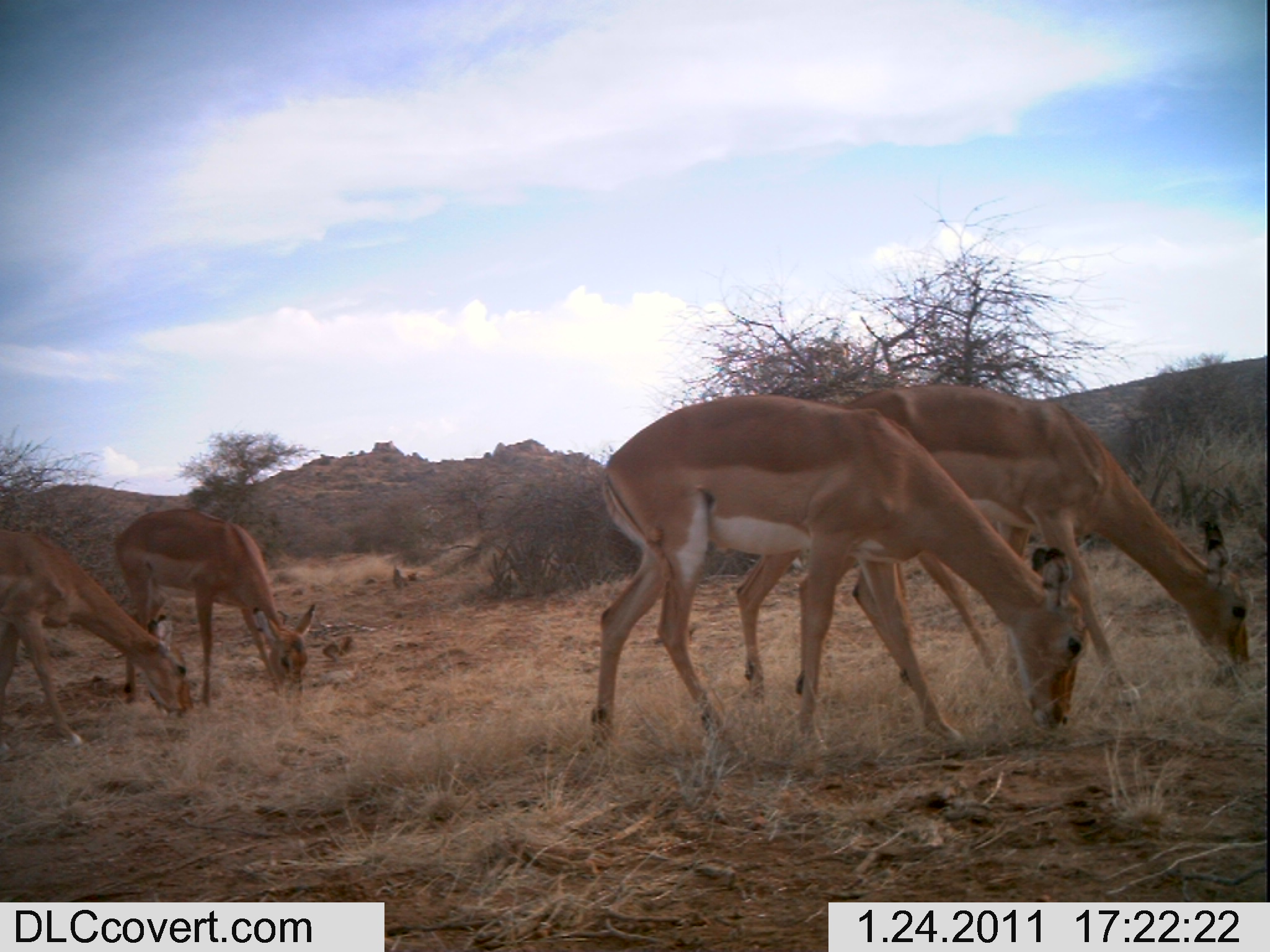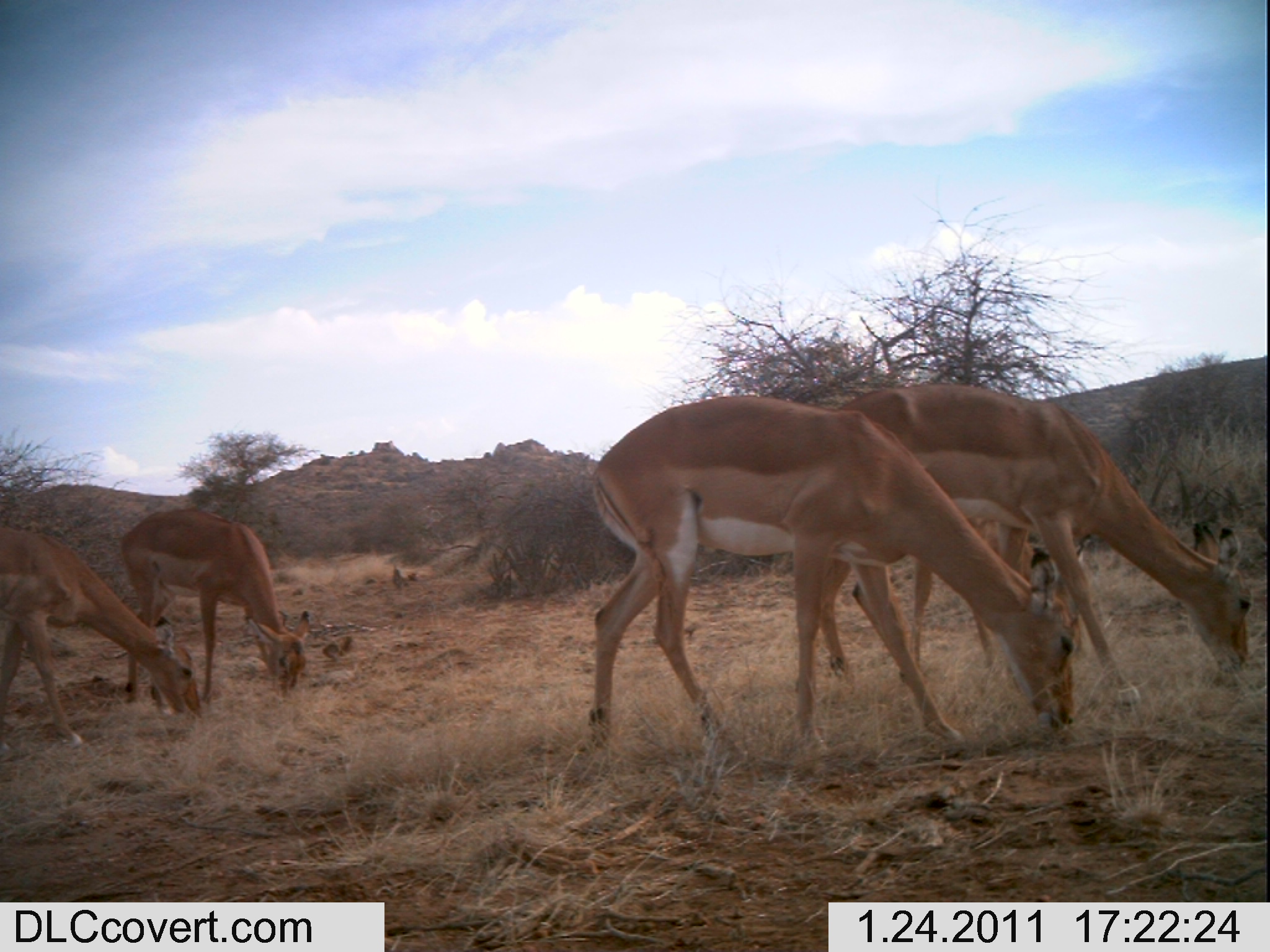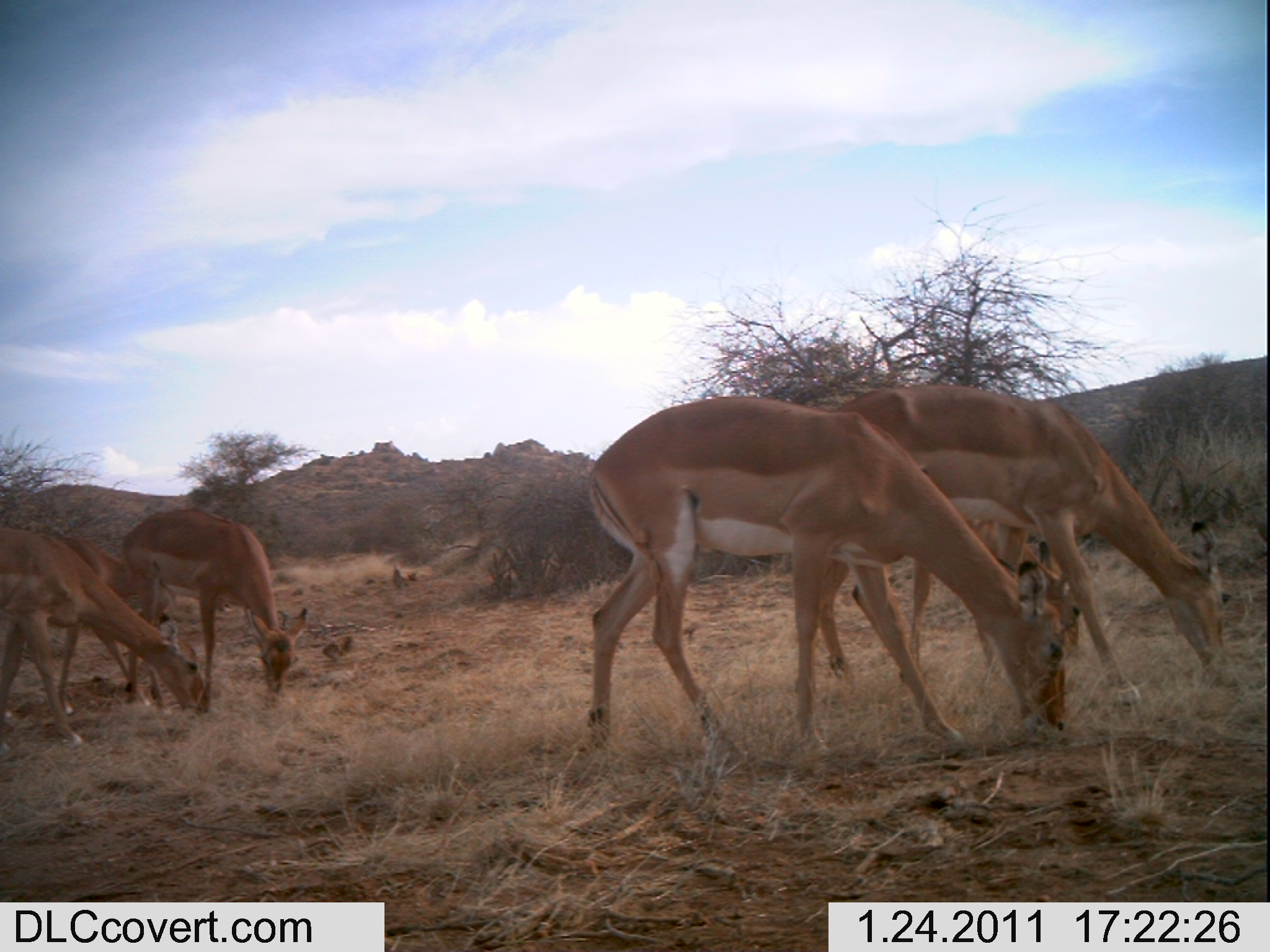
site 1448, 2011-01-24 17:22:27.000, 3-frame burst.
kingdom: Animalia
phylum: Chordata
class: Mammalia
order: Artiodactyla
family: Bovidae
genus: Aepyceros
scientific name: Aepyceros melampus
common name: impala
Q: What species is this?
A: Aepyceros melampus (impala).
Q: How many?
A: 4.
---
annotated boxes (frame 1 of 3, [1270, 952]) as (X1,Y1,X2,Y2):
aepyceros melampus: (589,390,1088,761); (734,381,1251,707); (786,495,1075,701); (112,507,316,711); (0,527,188,747)